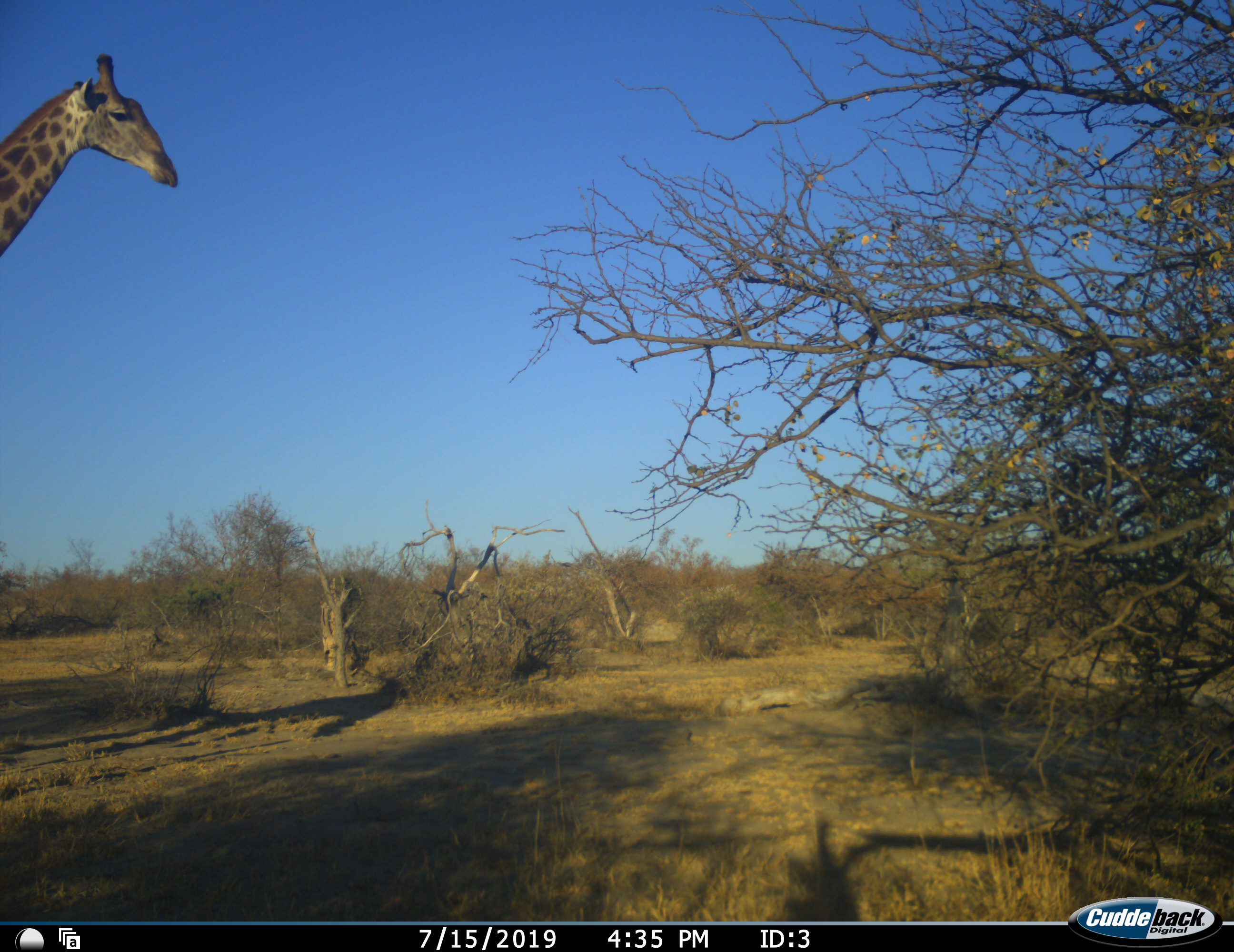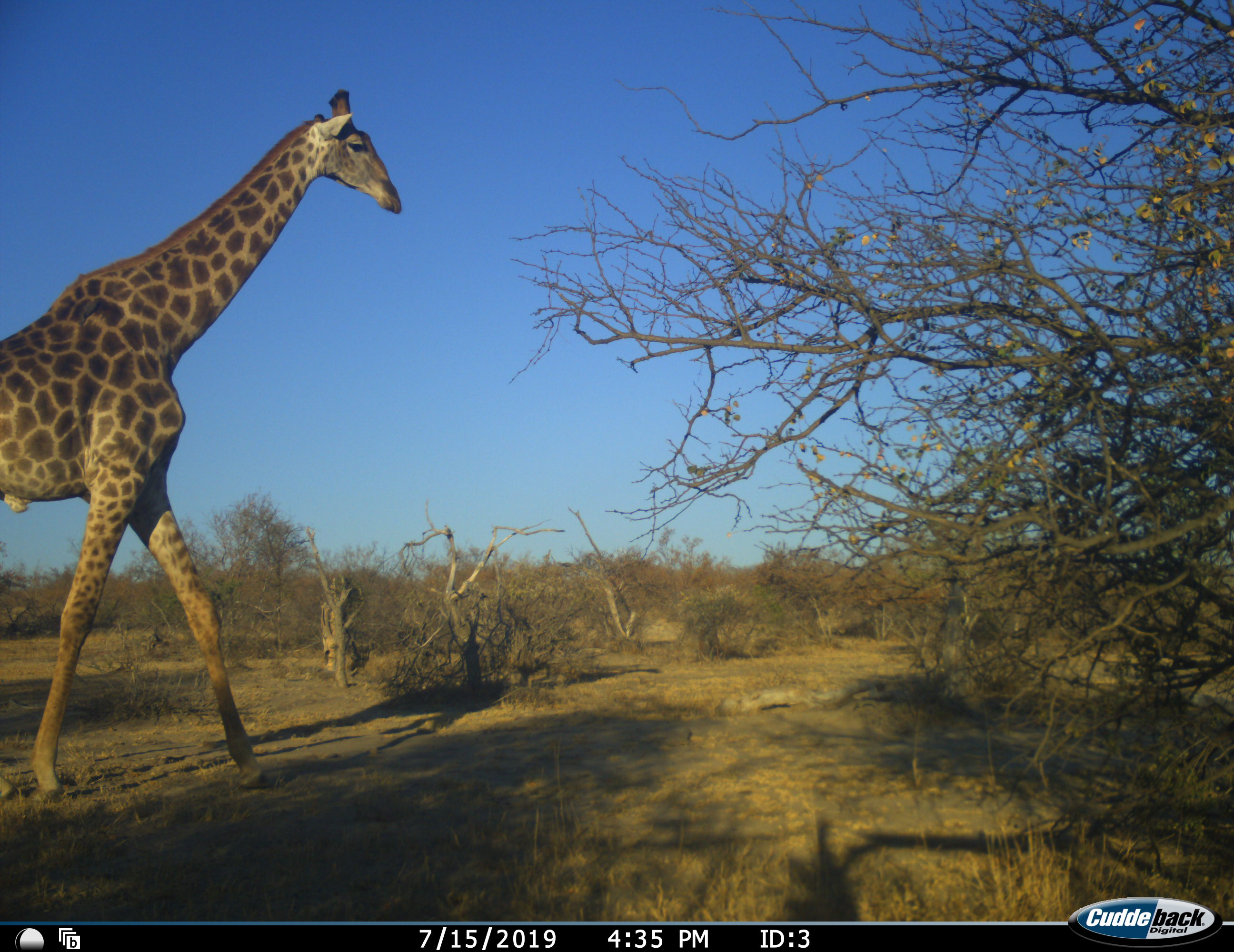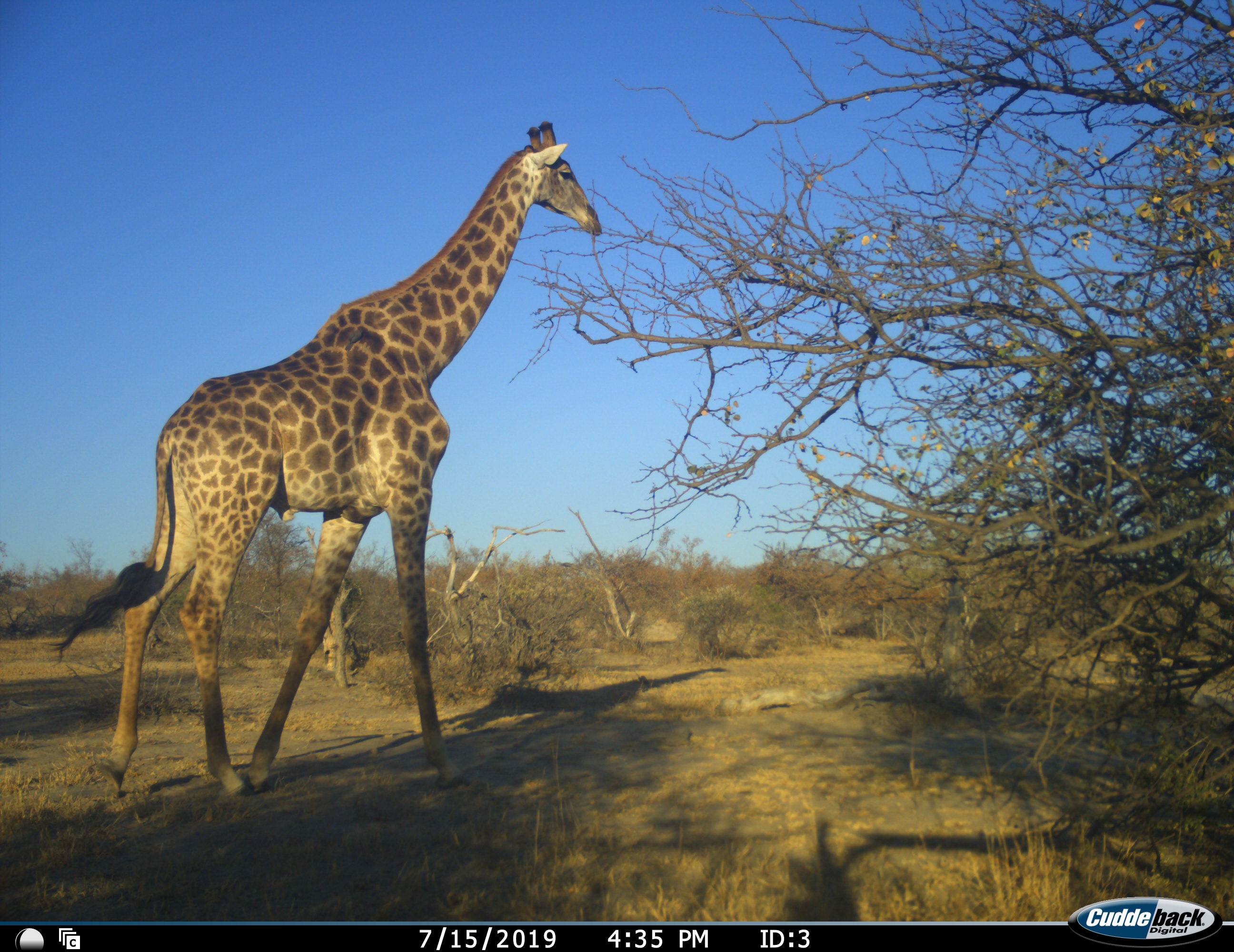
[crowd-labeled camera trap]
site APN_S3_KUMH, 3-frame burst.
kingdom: Animalia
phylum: Chordata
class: Mammalia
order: Artiodactyla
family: Giraffidae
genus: Giraffa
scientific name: Giraffa camelopardalis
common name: giraffe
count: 1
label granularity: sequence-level